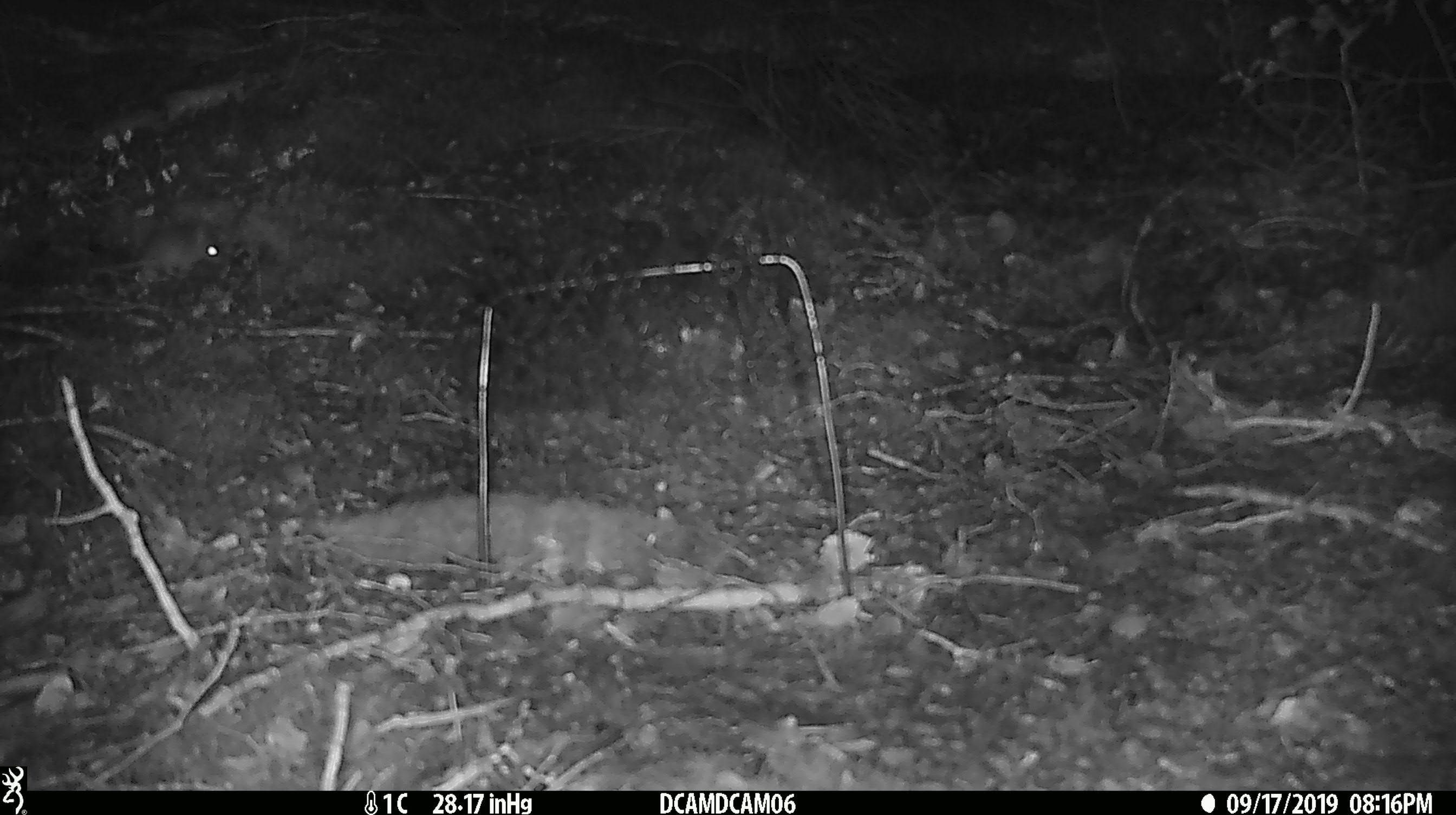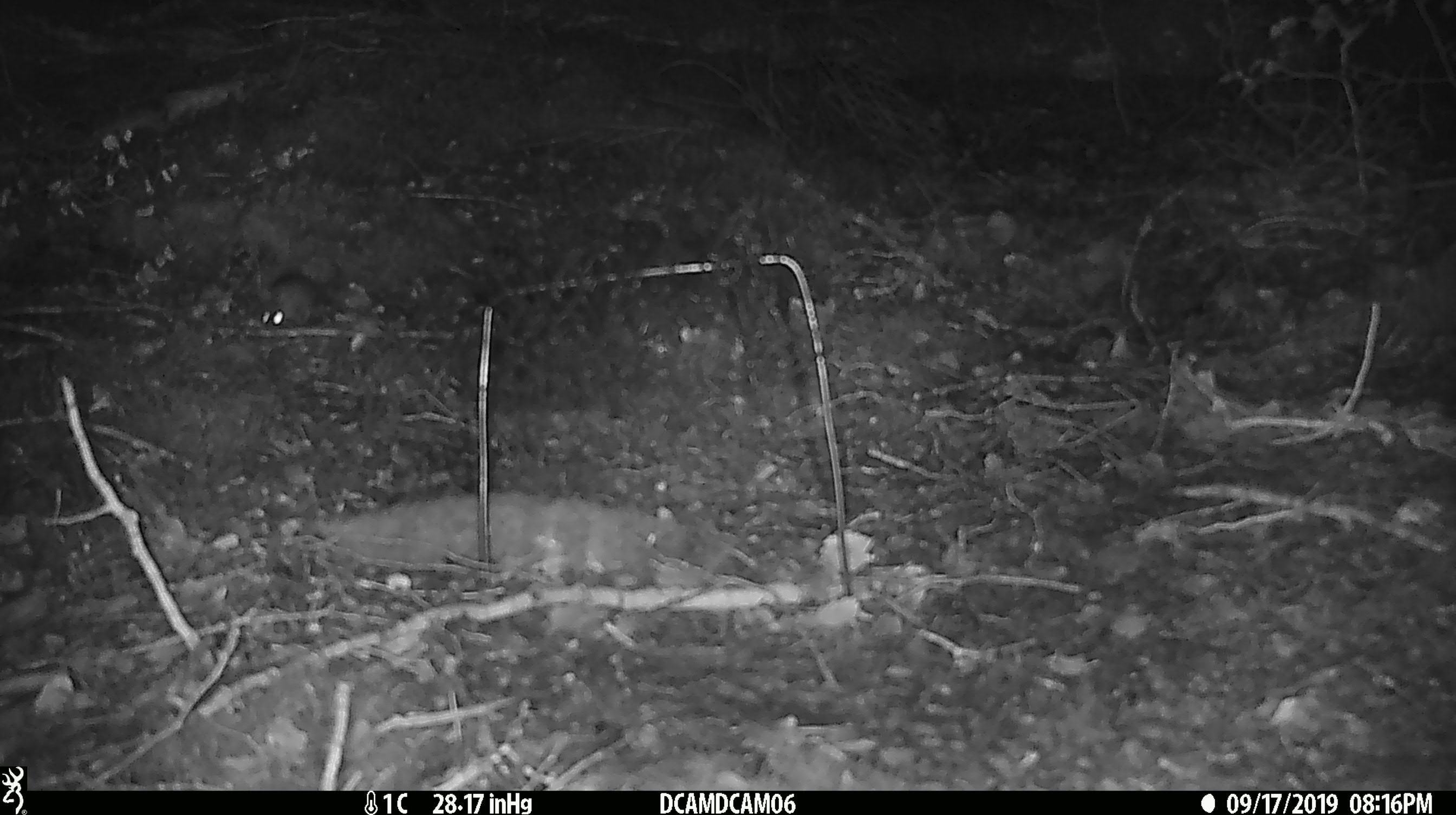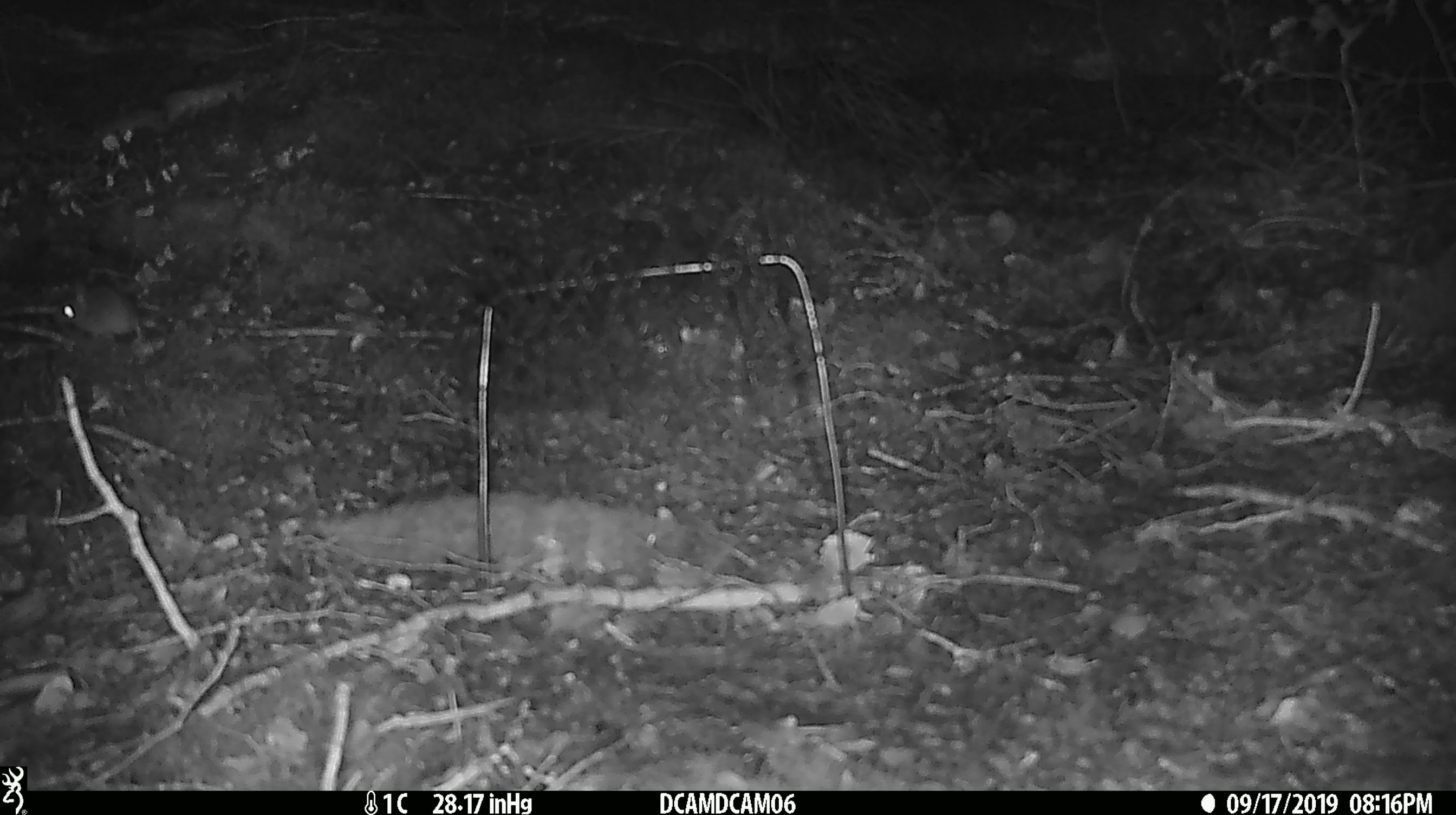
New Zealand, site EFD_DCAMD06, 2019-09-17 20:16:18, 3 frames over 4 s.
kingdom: Animalia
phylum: Chordata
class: Mammalia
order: Rodentia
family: Muridae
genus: Mus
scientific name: Mus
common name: mouse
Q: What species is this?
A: Mouse (Mus).